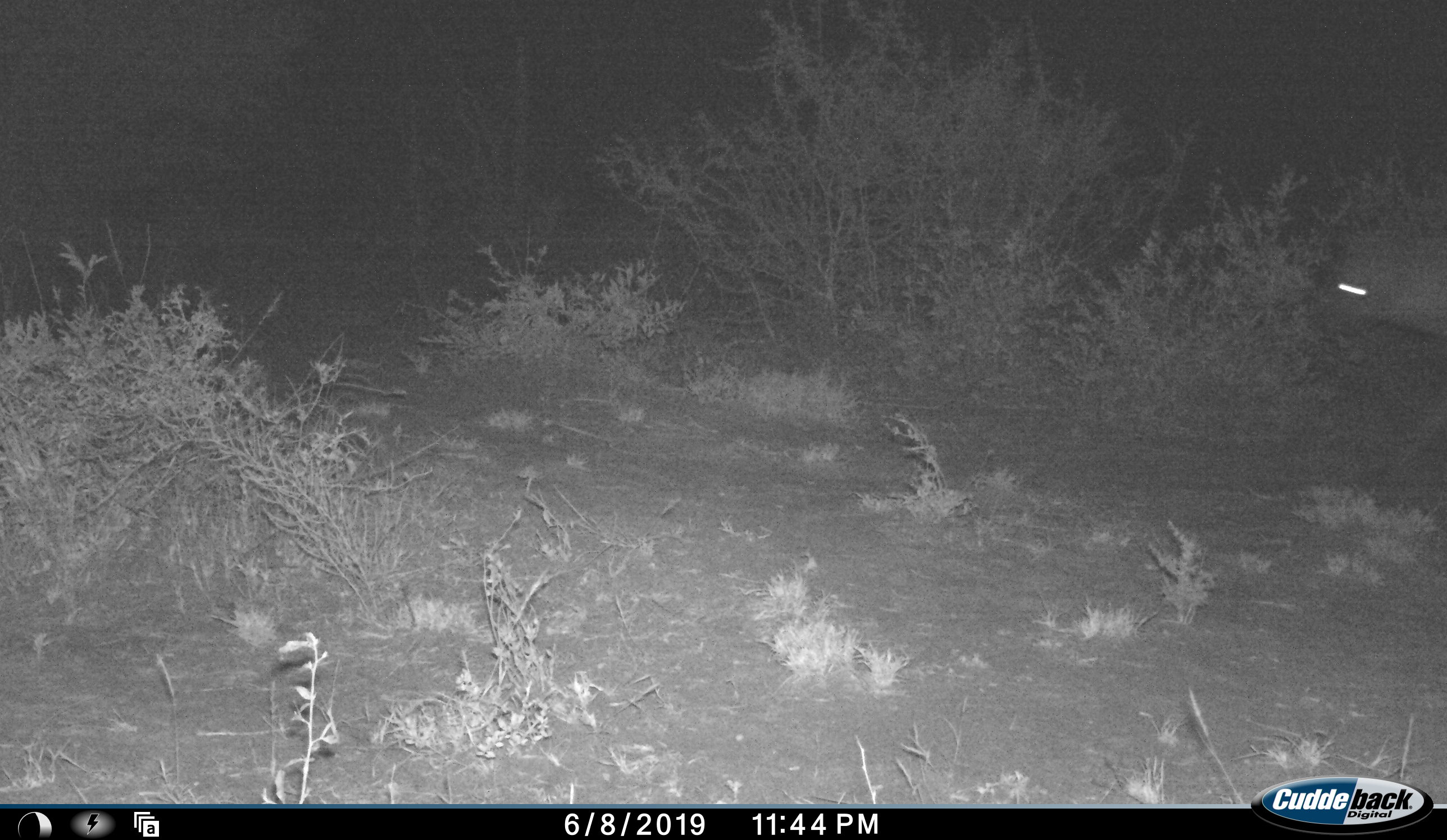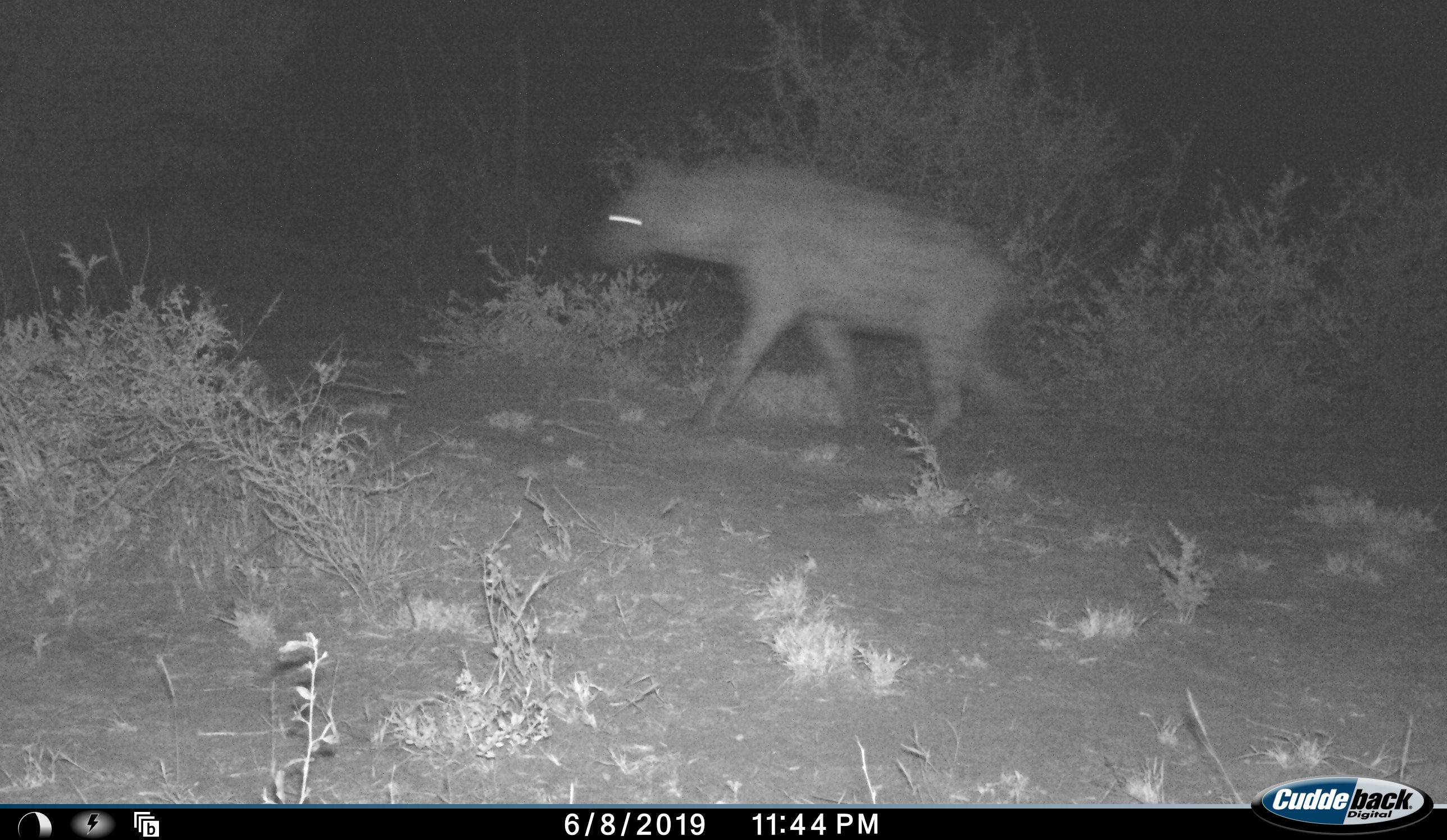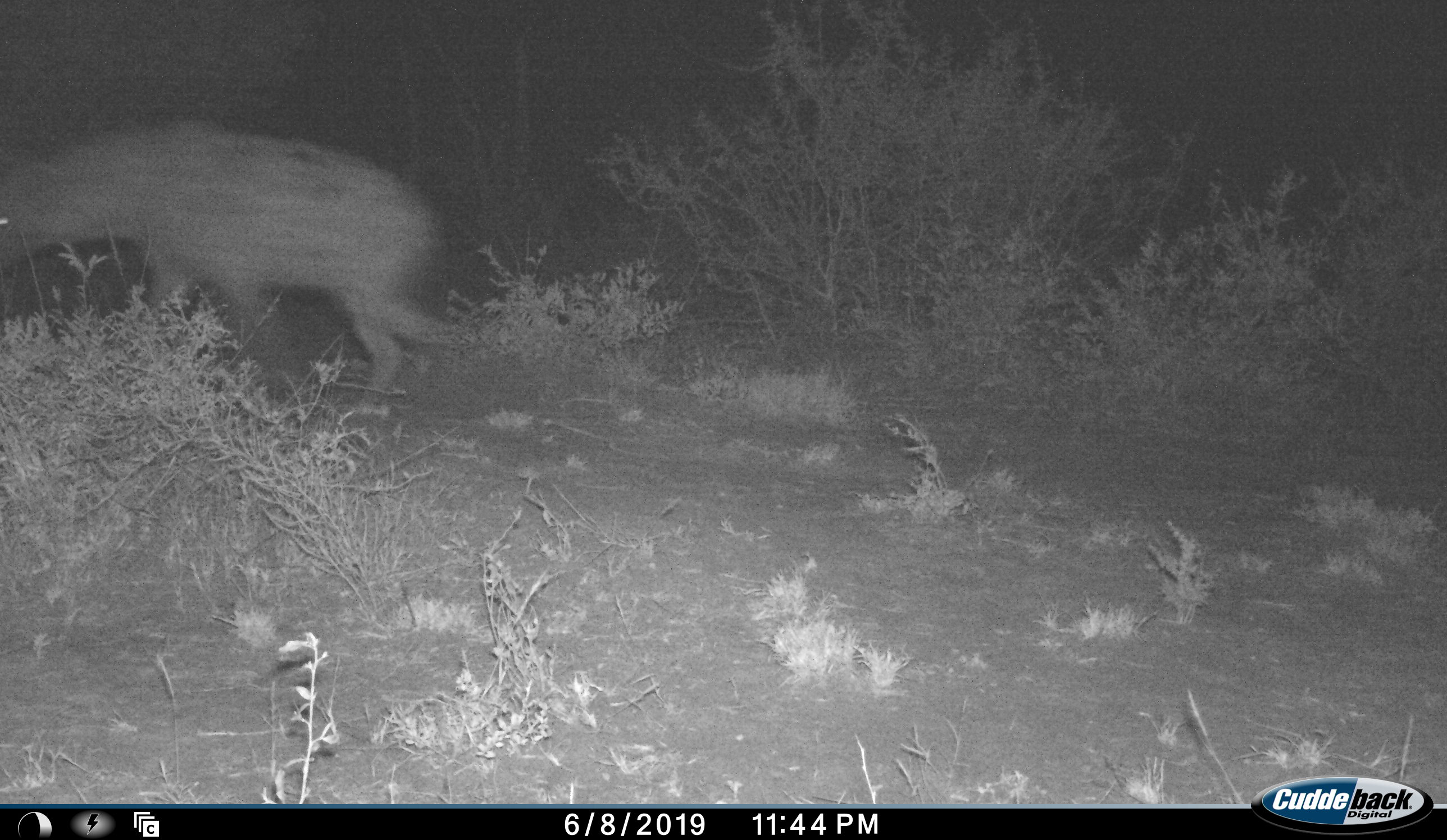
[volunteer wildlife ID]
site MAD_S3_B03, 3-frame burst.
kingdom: Animalia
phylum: Chordata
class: Mammalia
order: Carnivora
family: Hyaenidae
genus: Crocuta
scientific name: Crocuta crocuta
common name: spotted hyena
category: hyenaspotted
Hyenaspotted (spotted hyena) (Crocuta crocuta), count 1. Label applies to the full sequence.